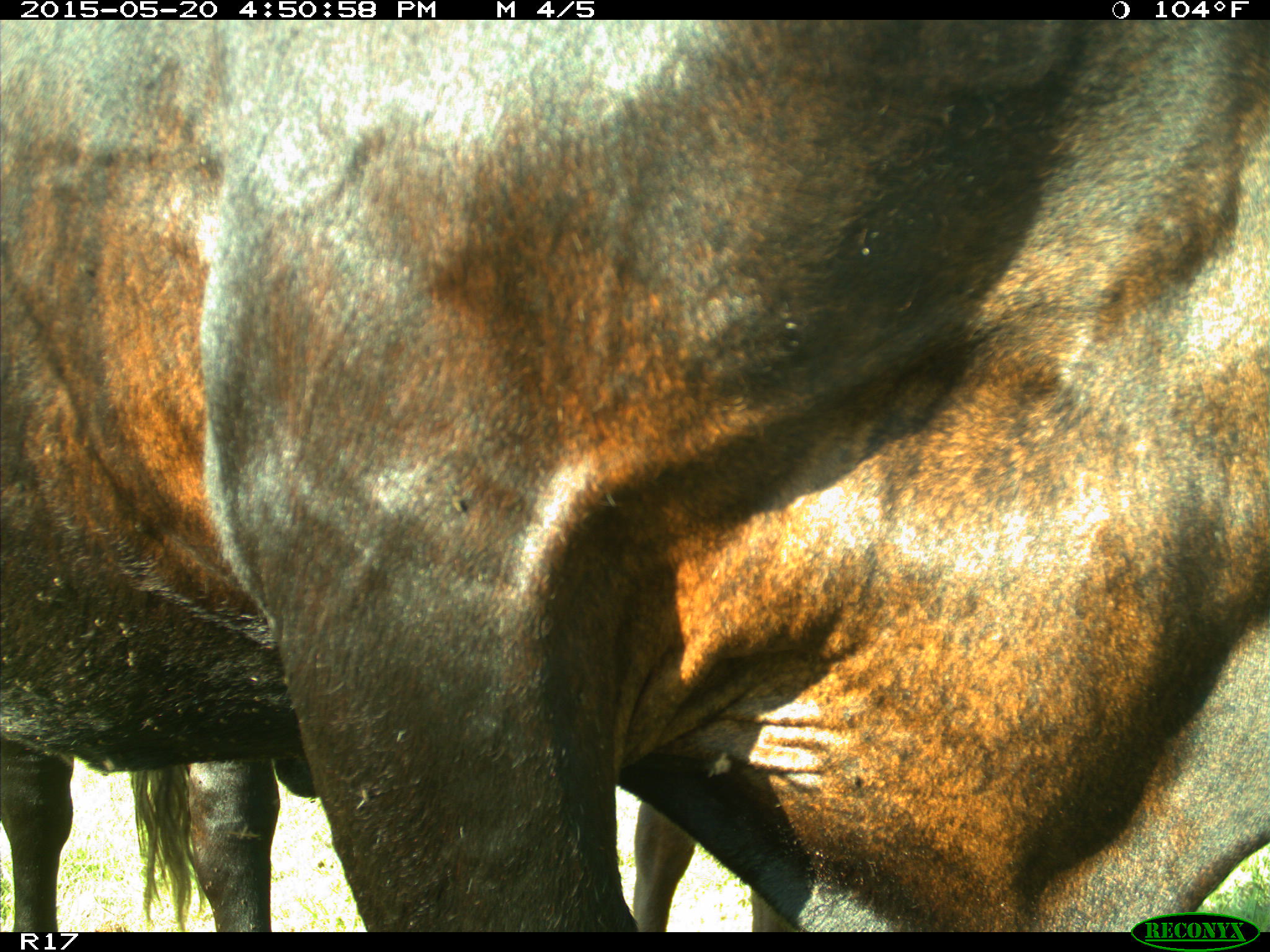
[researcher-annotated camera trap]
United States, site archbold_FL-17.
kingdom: Animalia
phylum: Chordata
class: Mammalia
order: Artiodactyla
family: Bovidae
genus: Bos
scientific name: Bos taurus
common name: domestic cow